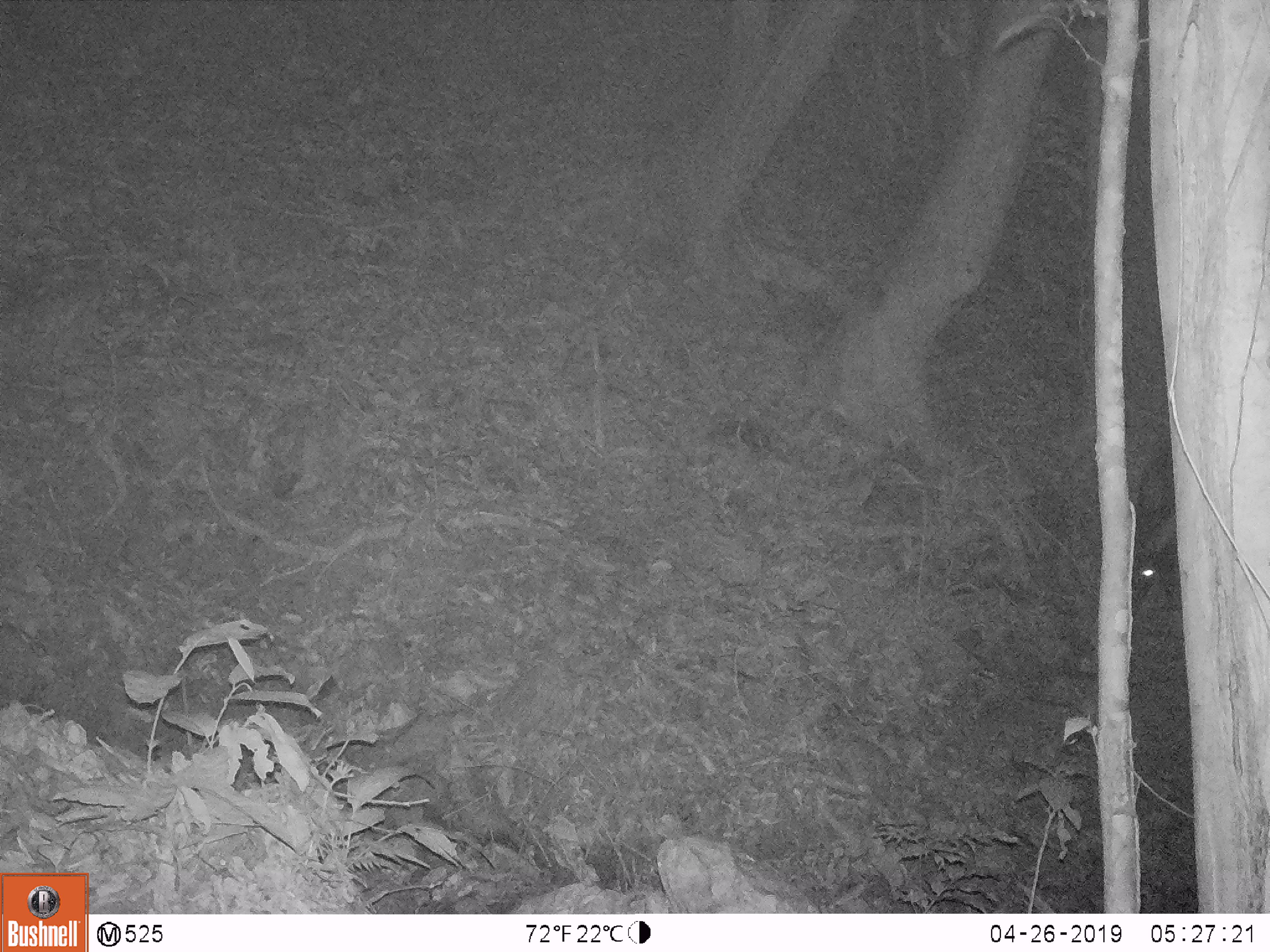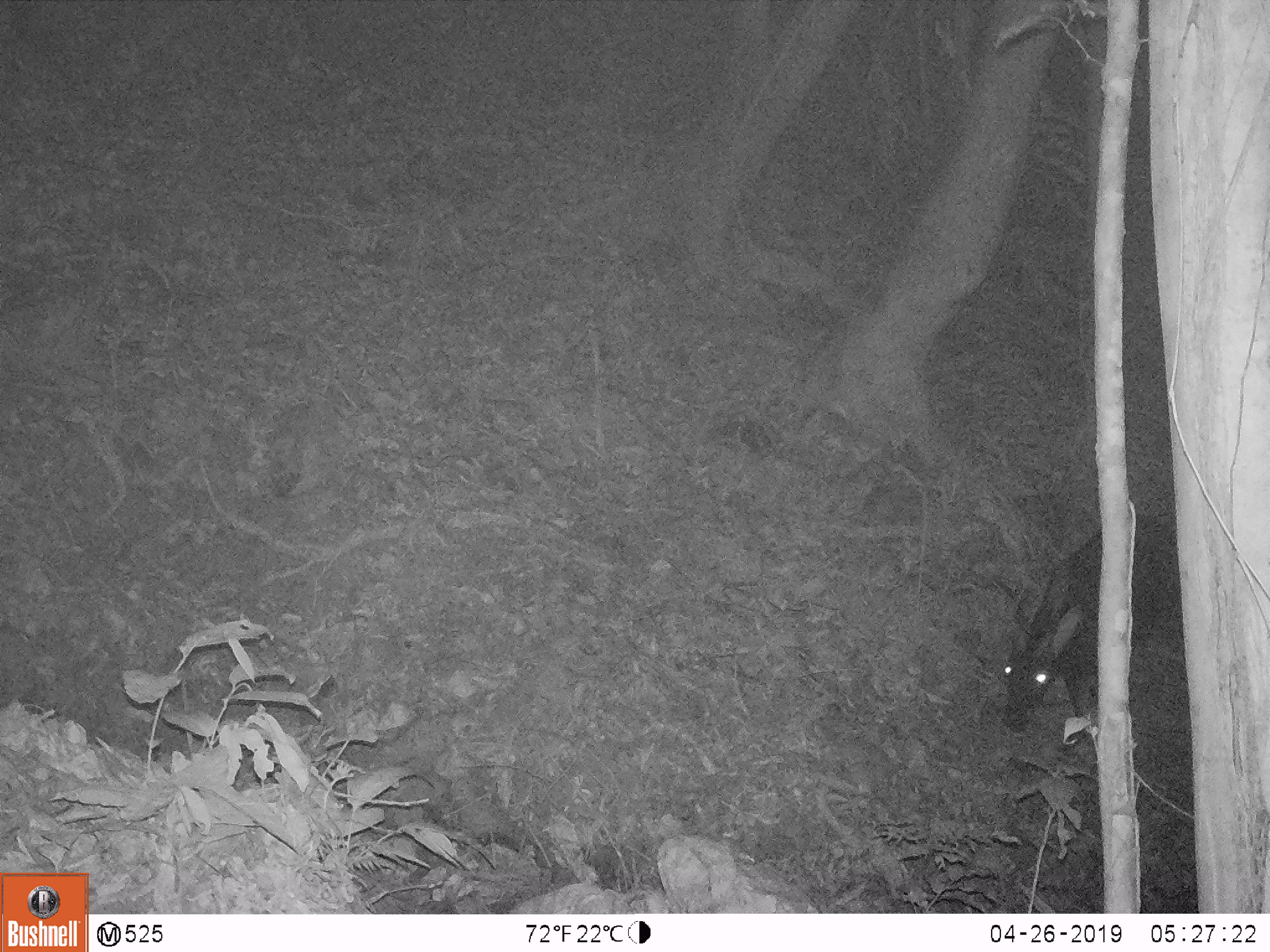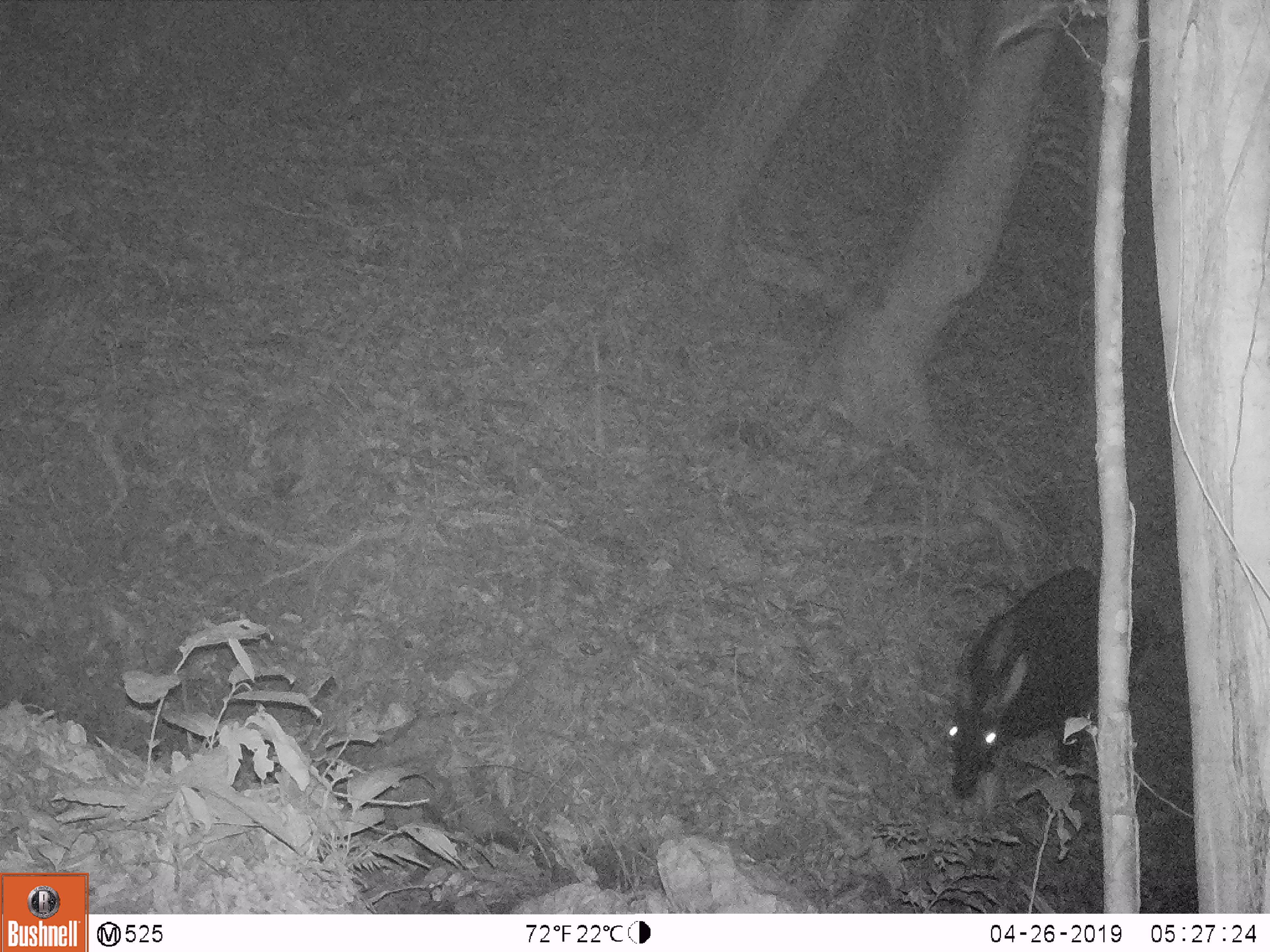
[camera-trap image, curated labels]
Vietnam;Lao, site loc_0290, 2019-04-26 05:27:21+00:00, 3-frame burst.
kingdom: Animalia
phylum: Chordata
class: Mammalia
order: Artiodactyla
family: Bovidae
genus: Capricornis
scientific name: Capricornis sumatraensis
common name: chinese serow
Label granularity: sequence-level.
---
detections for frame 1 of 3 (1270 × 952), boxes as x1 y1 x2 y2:
chinese serow: 1130 451 1183 616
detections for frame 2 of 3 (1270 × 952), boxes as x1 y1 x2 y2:
chinese serow: 1000 513 1191 749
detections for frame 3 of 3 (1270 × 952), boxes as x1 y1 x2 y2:
chinese serow: 946 566 1147 800